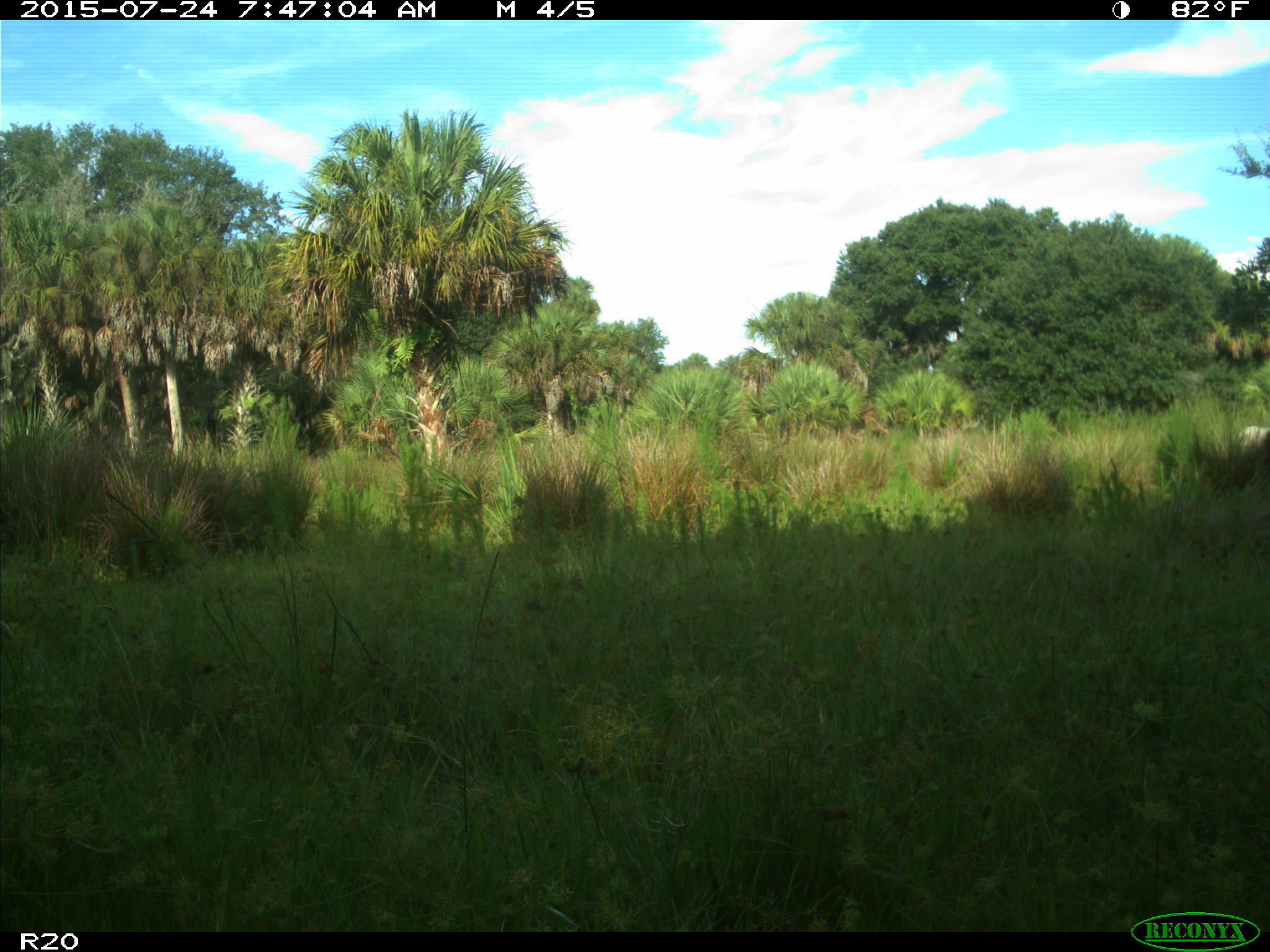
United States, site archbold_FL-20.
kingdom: Animalia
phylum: Chordata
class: Mammalia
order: Artiodactyla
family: Bovidae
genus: Bos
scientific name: Bos taurus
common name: domestic cow